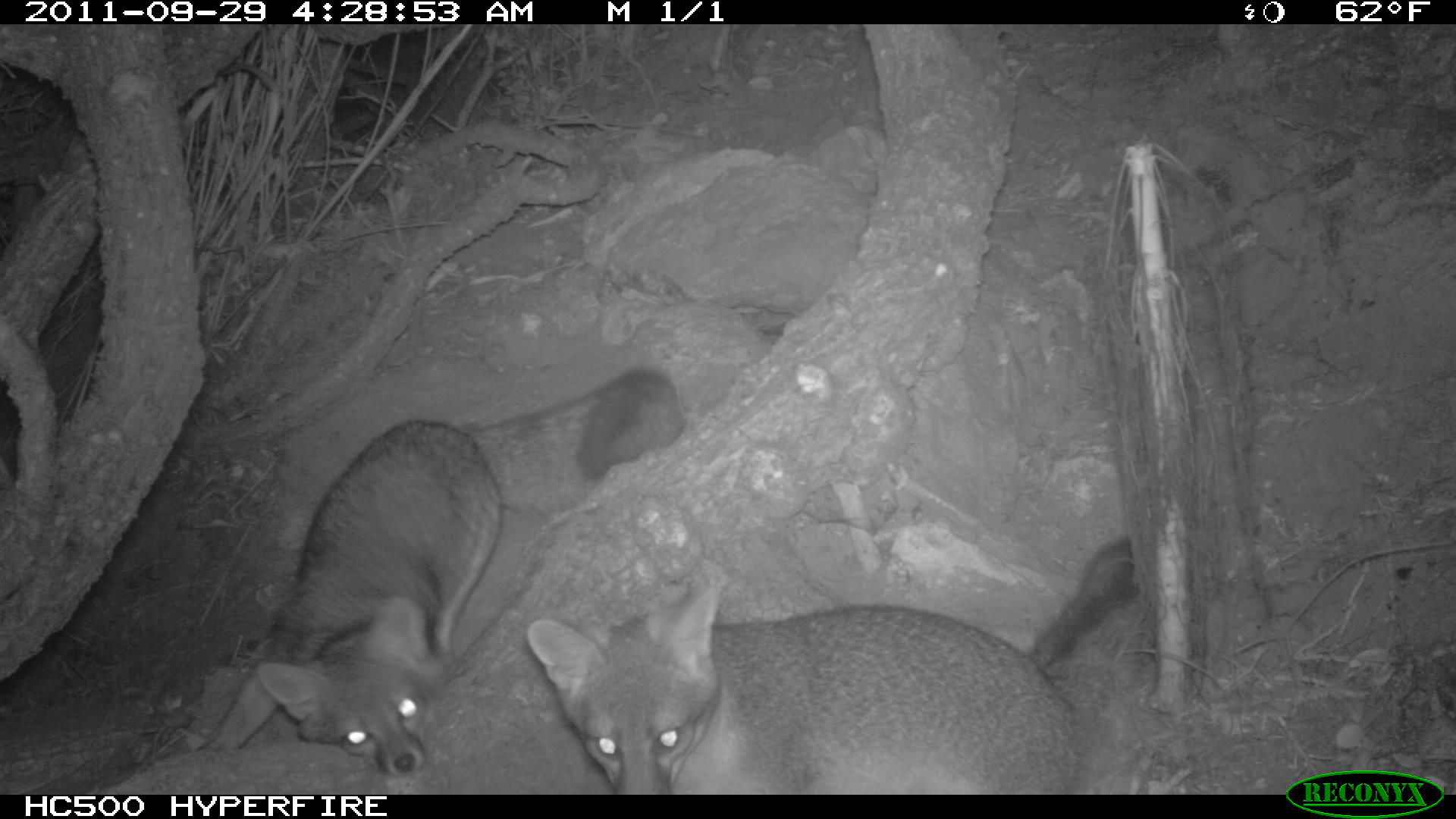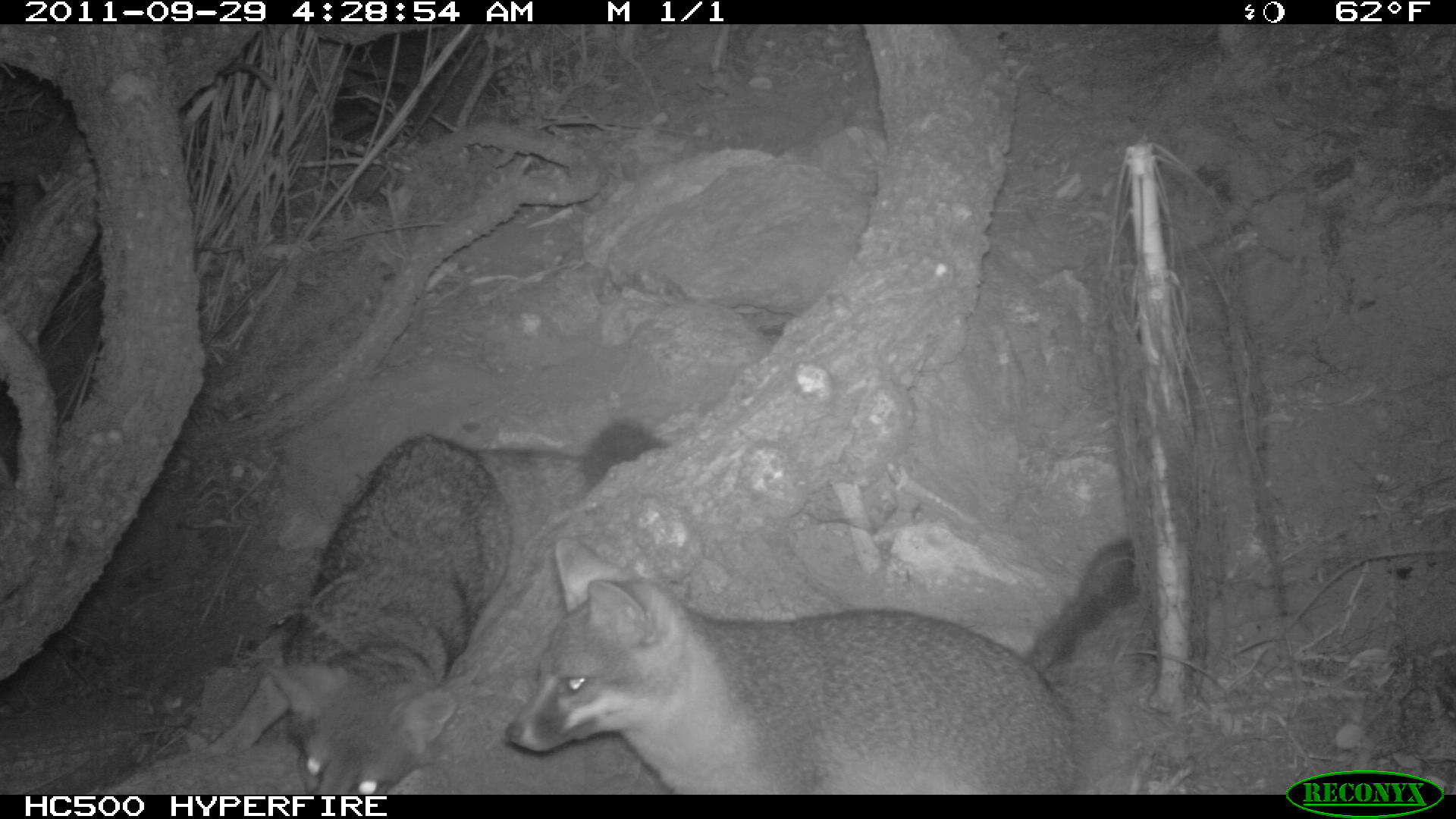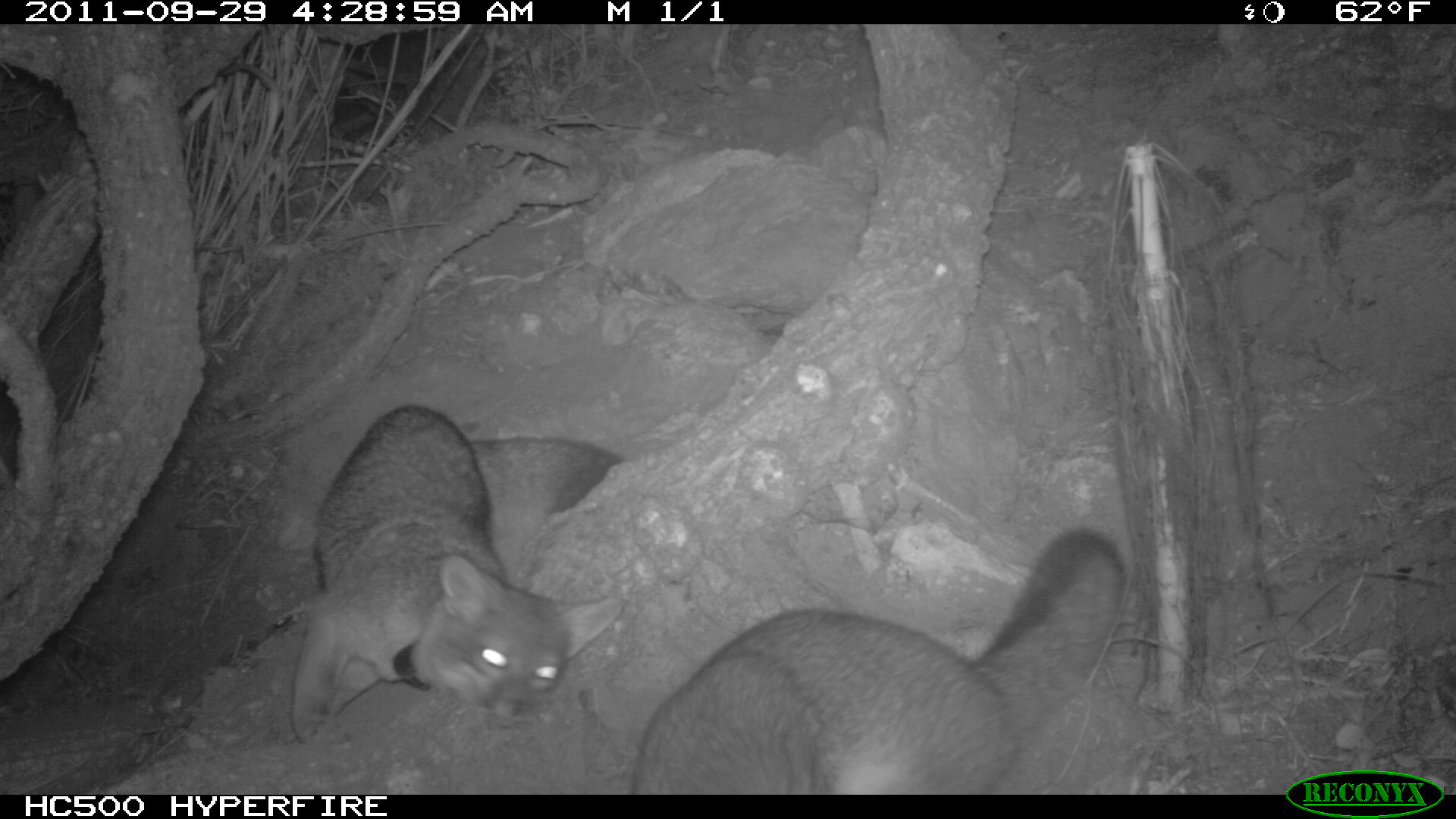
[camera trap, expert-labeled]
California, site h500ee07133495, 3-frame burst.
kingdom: Animalia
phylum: Chordata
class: Mammalia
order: Carnivora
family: Canidae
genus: Urocyon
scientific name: Urocyon littoralis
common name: island fox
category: fox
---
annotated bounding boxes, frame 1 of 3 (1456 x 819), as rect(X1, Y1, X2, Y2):
fox: rect(199, 366, 686, 779); rect(525, 537, 1152, 795)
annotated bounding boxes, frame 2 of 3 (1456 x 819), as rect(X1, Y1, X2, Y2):
fox: rect(501, 533, 1076, 794); rect(204, 433, 511, 793)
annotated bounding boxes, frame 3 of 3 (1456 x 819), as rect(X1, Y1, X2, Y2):
fox: rect(631, 526, 1128, 794); rect(290, 401, 626, 748)